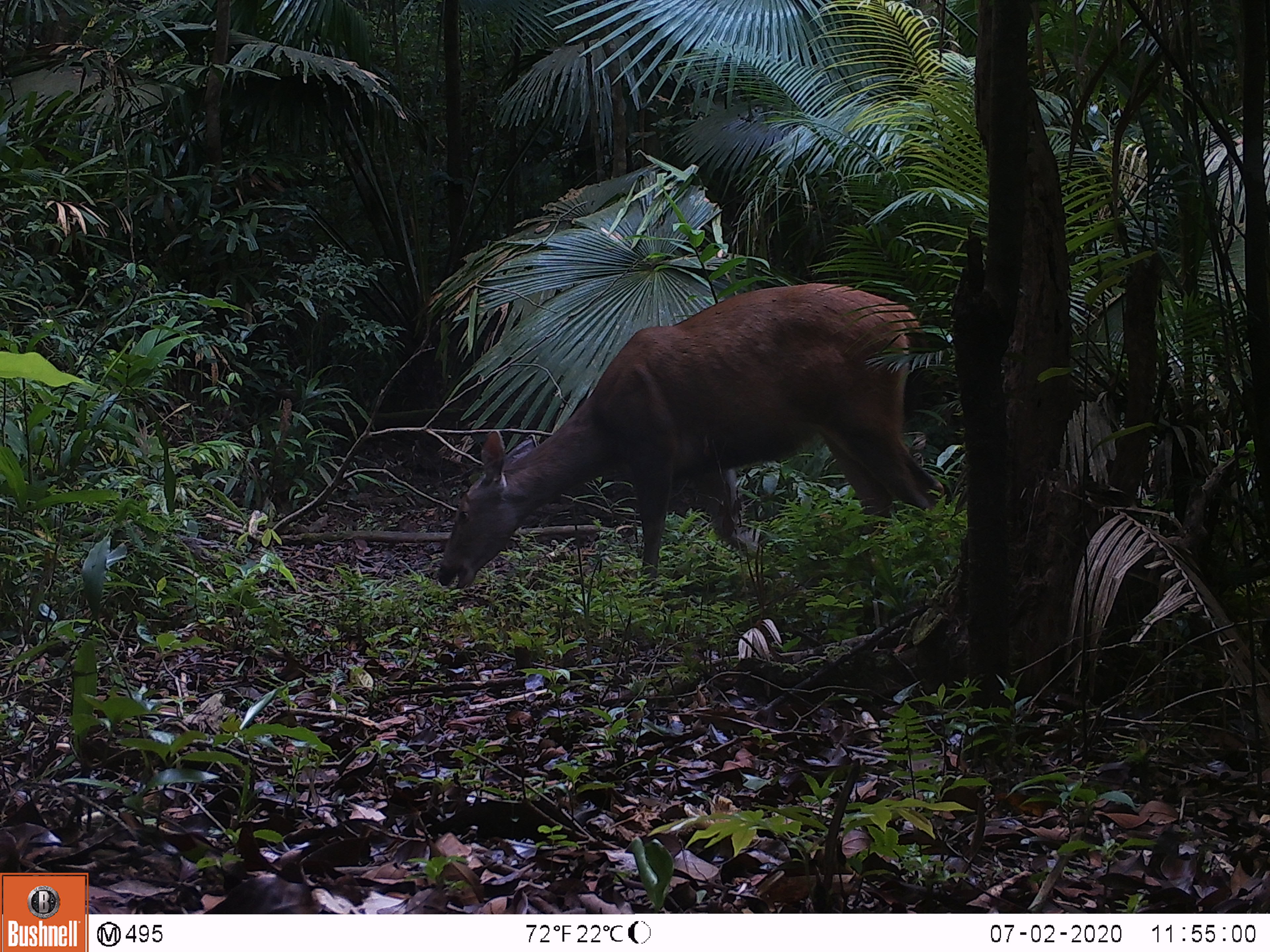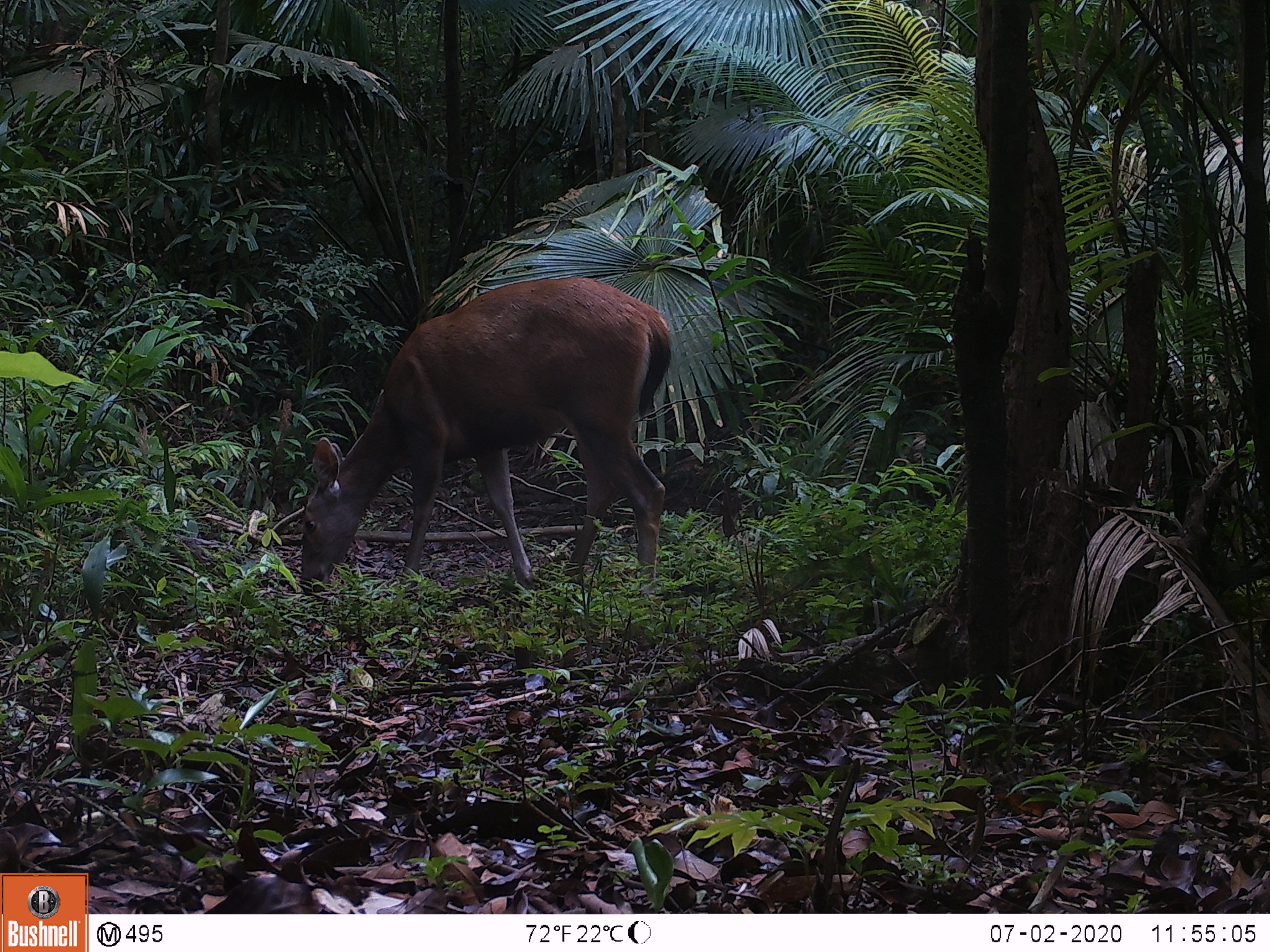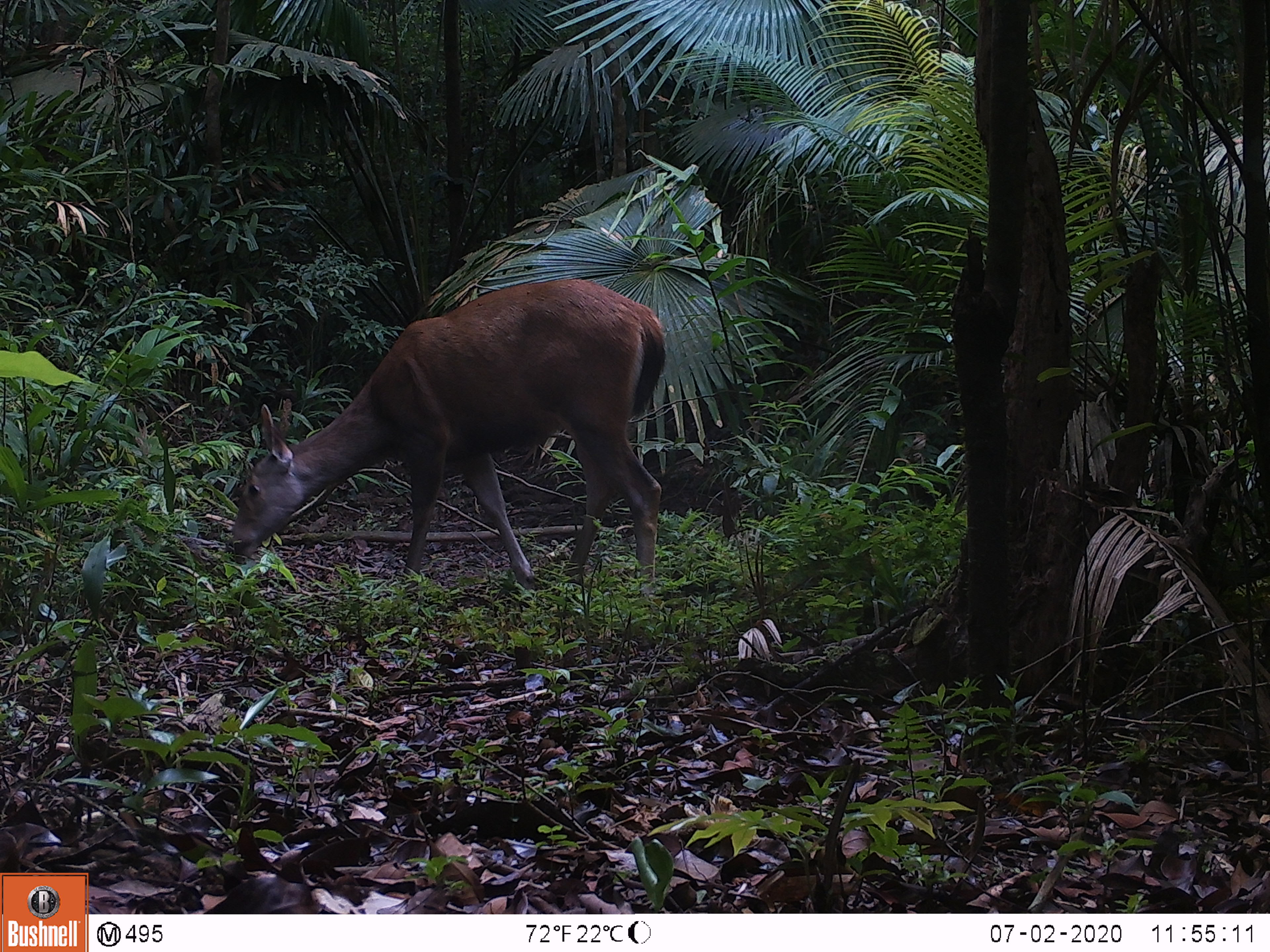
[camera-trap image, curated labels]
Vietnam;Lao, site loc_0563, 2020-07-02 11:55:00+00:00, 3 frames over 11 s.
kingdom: Animalia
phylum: Chordata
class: Mammalia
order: Artiodactyla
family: Cervidae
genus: Rusa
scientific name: Rusa unicolor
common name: sambar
Sambar (Rusa unicolor). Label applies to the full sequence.